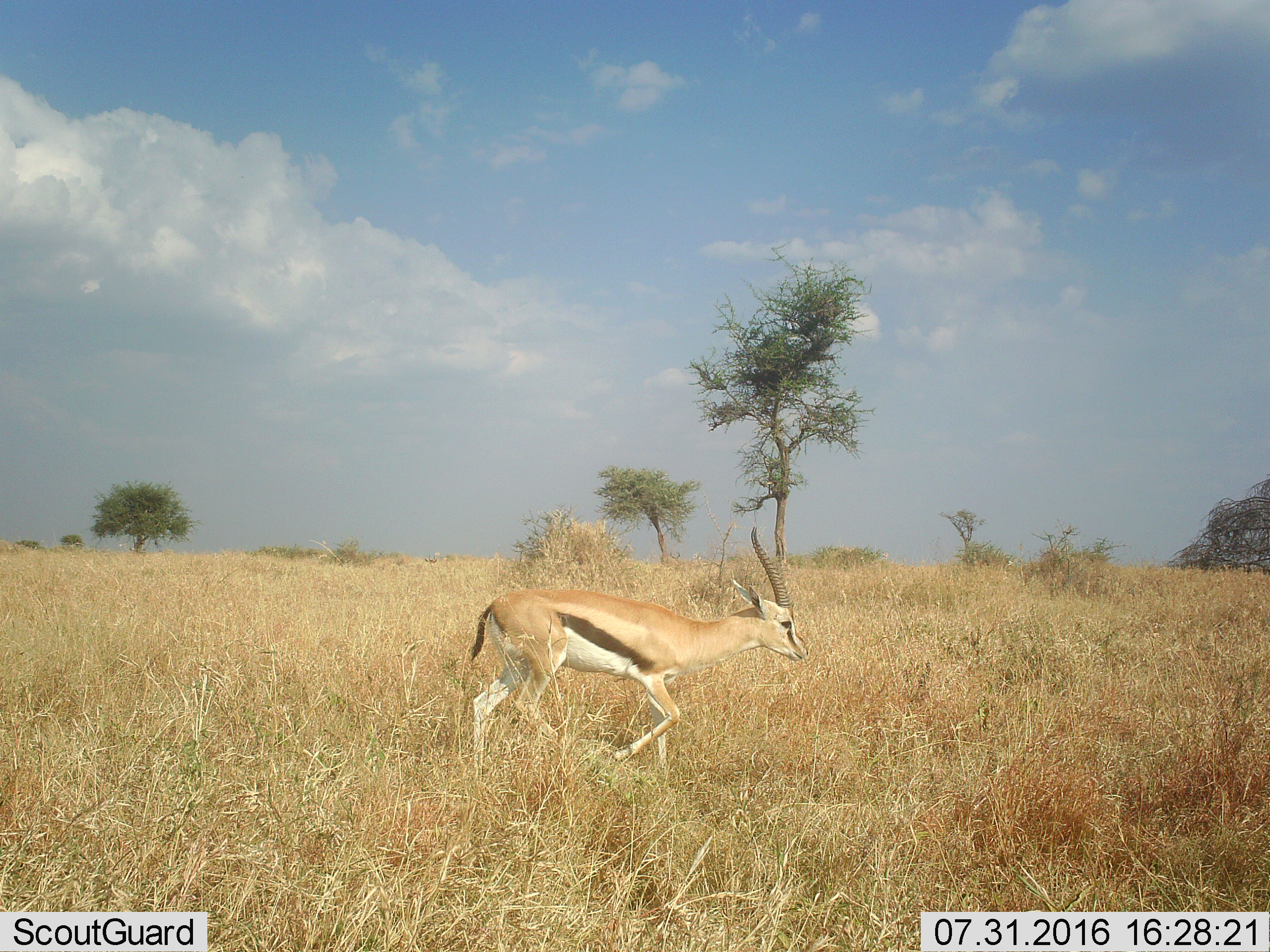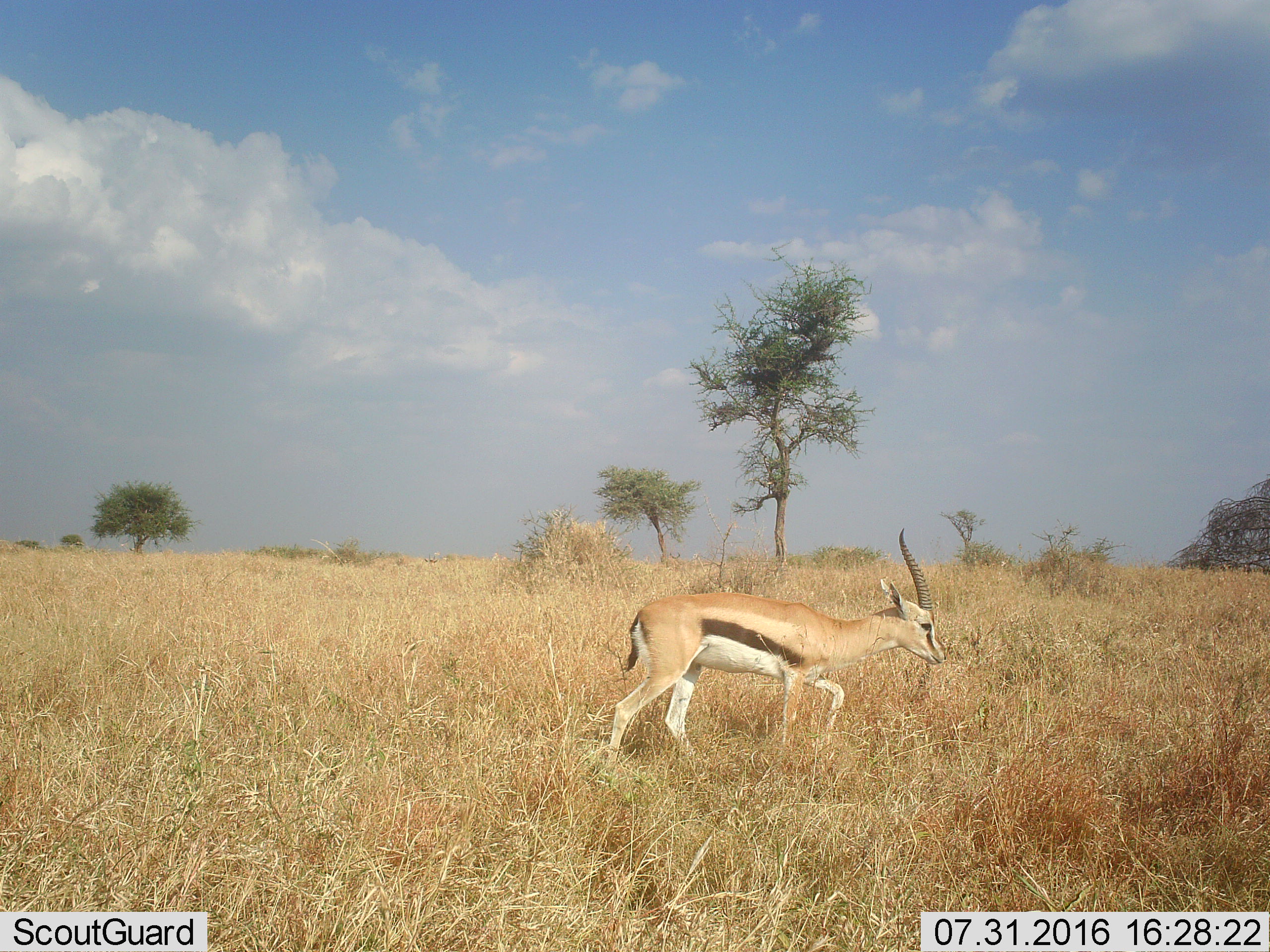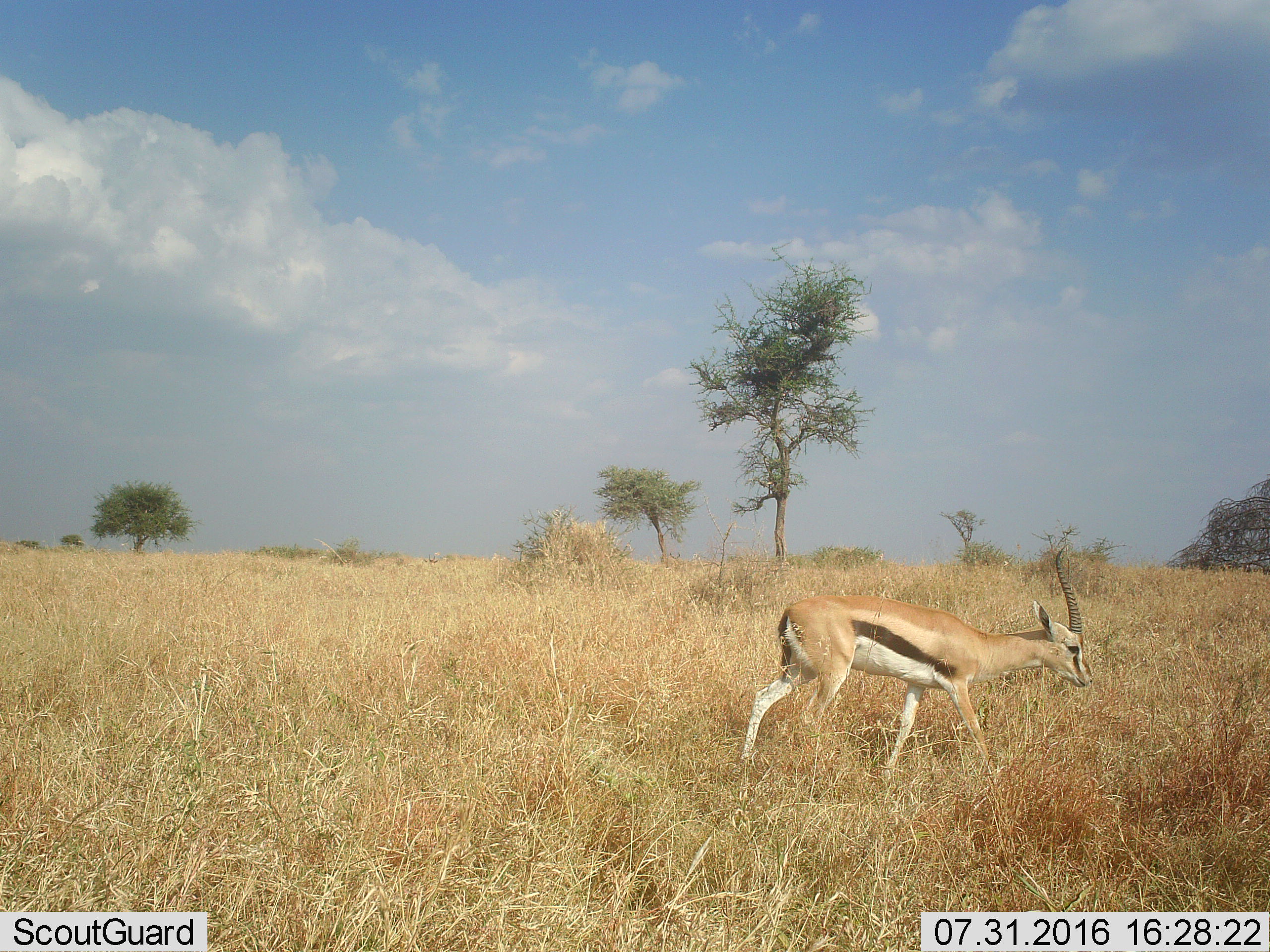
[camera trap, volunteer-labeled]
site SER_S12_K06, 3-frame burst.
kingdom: Animalia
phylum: Chordata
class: Mammalia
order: Artiodactyla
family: Bovidae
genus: Eudorcas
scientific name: Eudorcas thomsonii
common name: thomson's gazelle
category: gazellethomsons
Gazellethomsons (thomson's gazelle) (Eudorcas thomsonii), count 1. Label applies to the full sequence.